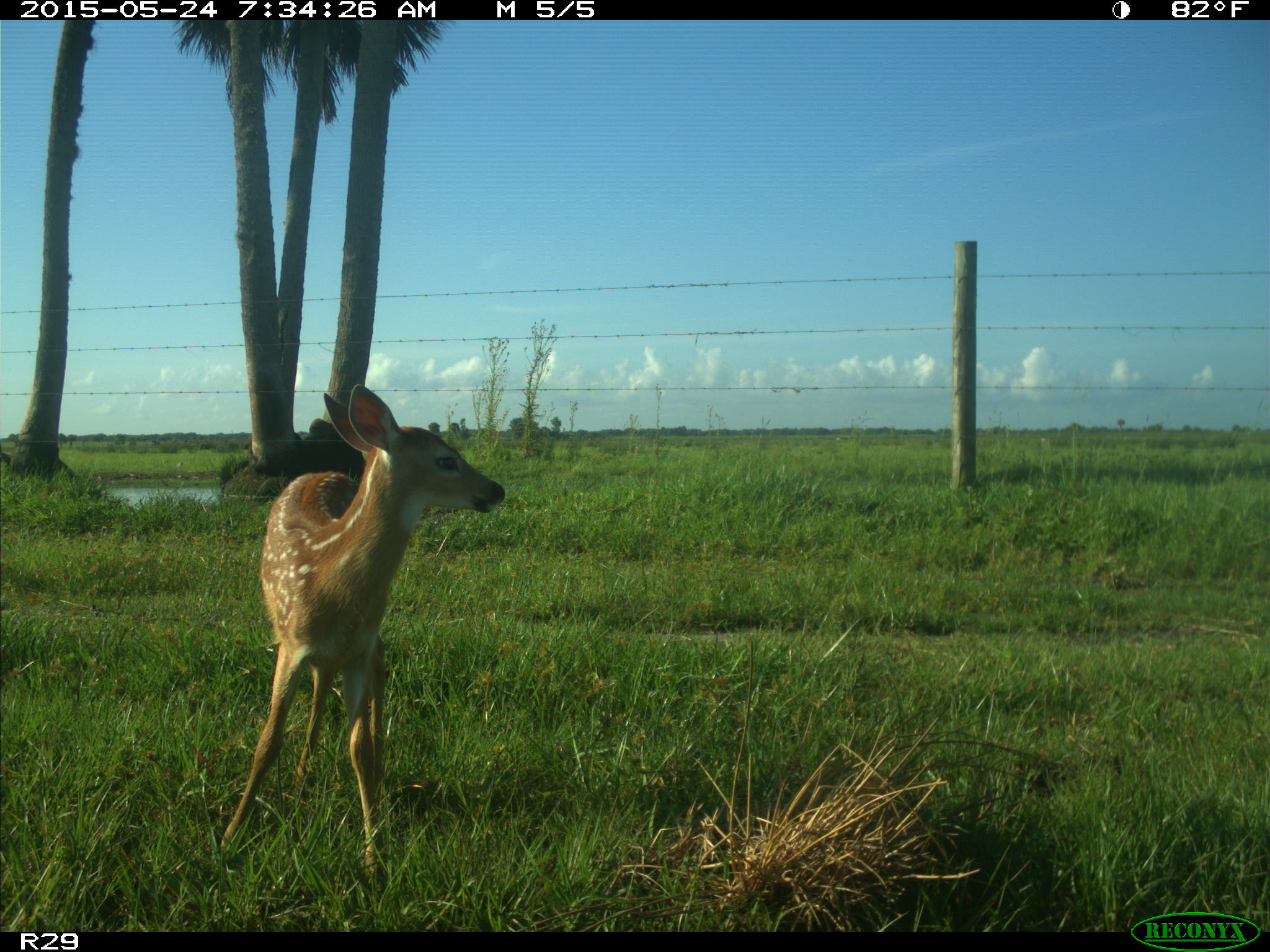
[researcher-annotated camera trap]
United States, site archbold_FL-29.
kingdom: Animalia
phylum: Chordata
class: Mammalia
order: Artiodactyla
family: Cervidae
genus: Odocoileus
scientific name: Odocoileus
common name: deer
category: unidentified deer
Unidentified deer (deer) (Odocoileus).